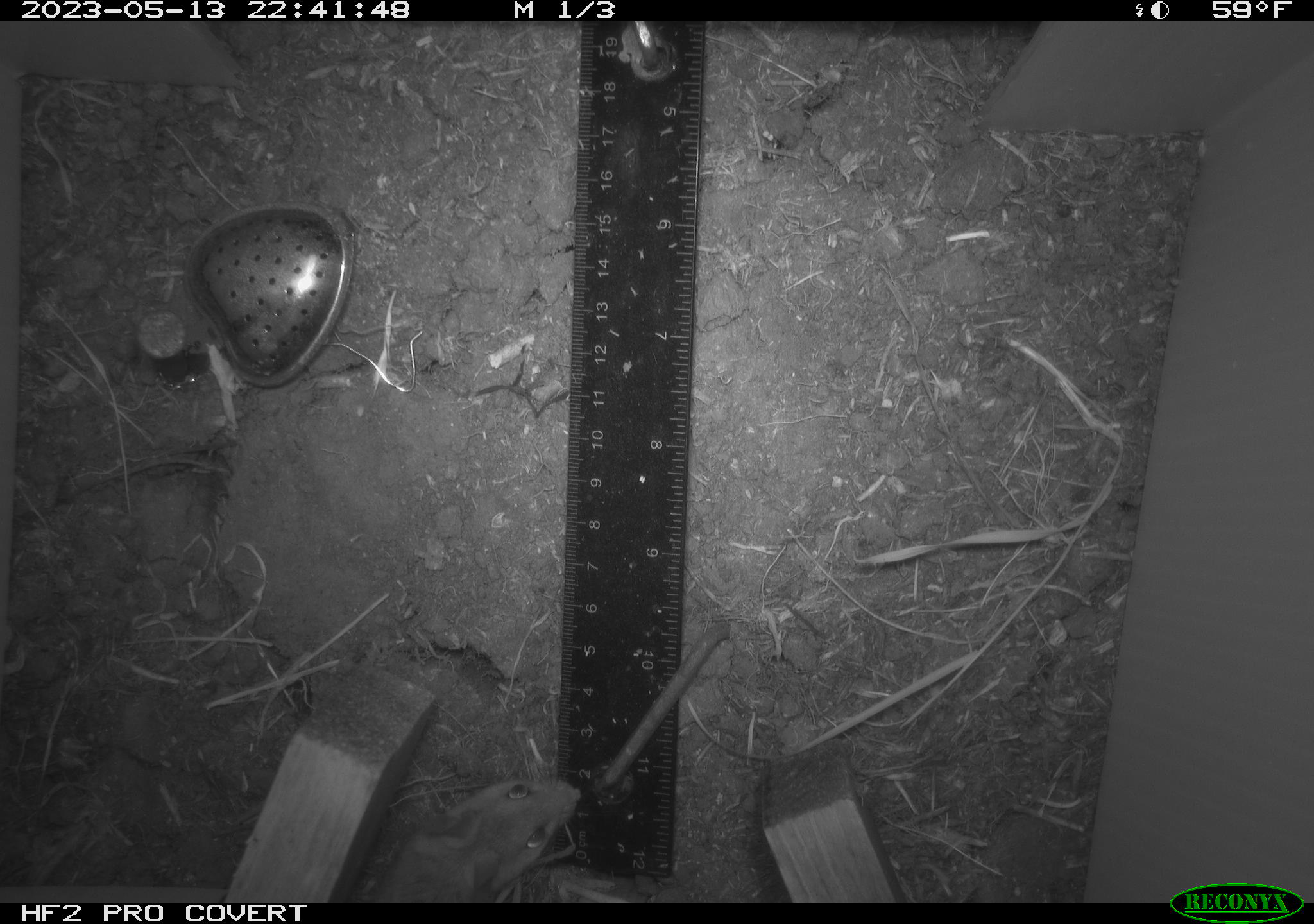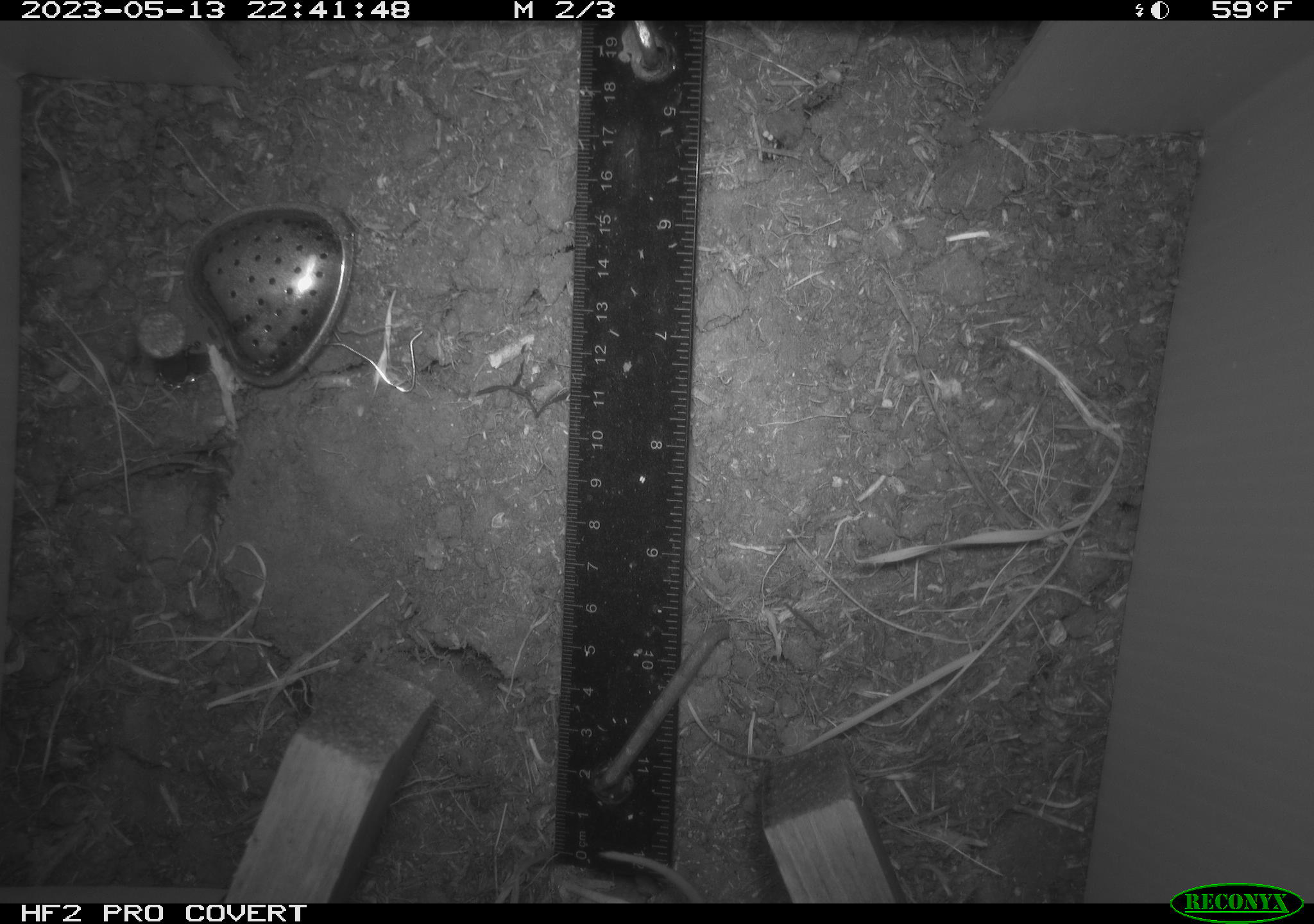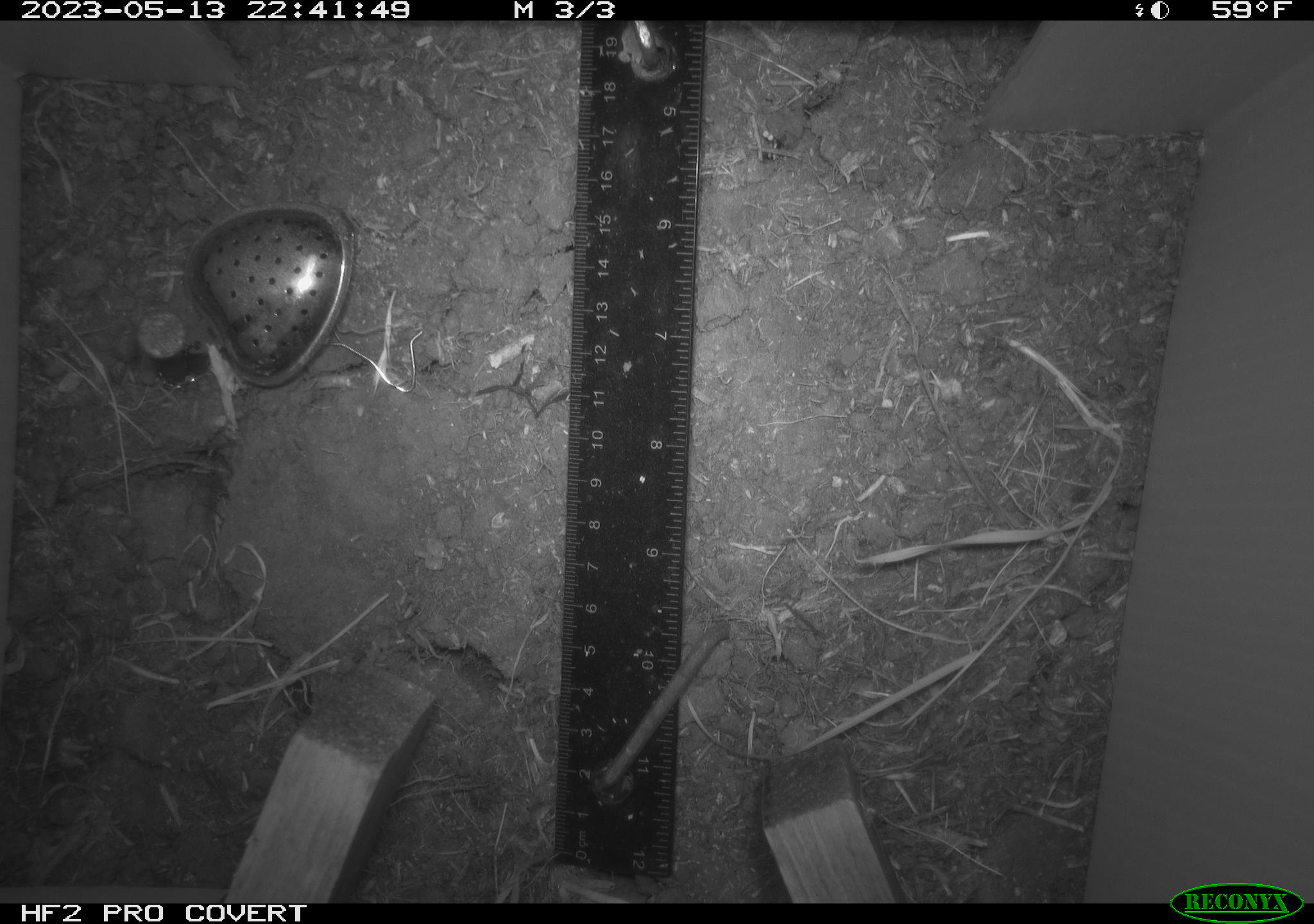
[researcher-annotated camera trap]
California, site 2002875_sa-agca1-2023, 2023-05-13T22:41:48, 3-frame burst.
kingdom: Animalia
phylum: Chordata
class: Reptilia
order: Squamata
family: Anguidae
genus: Elgaria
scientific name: Elgaria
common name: alligator lizards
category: elgaria species